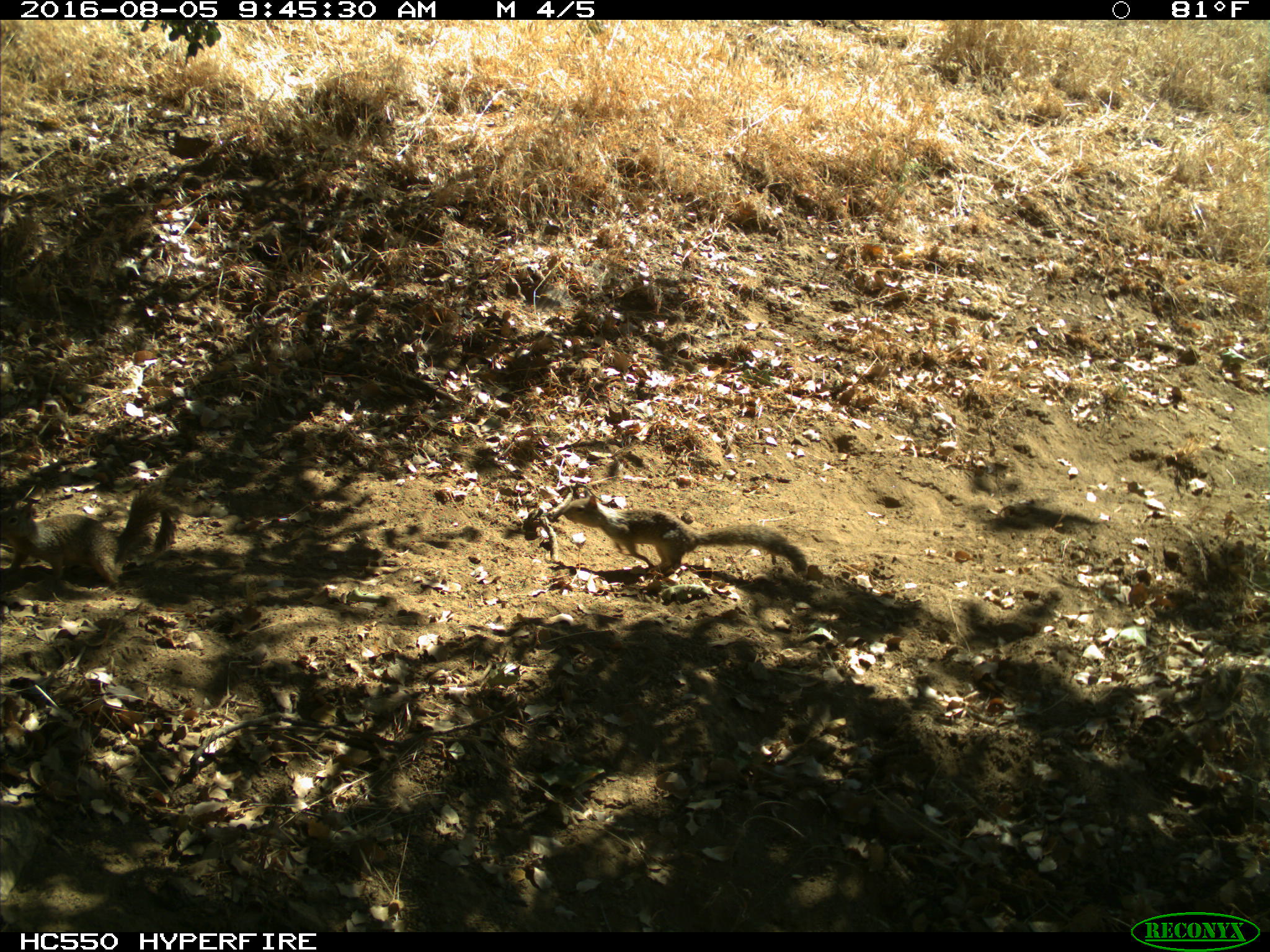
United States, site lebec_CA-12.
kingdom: Animalia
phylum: Chordata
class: Mammalia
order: Rodentia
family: Sciuridae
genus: Otospermophilus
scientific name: Otospermophilus beecheyi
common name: california ground squirrel